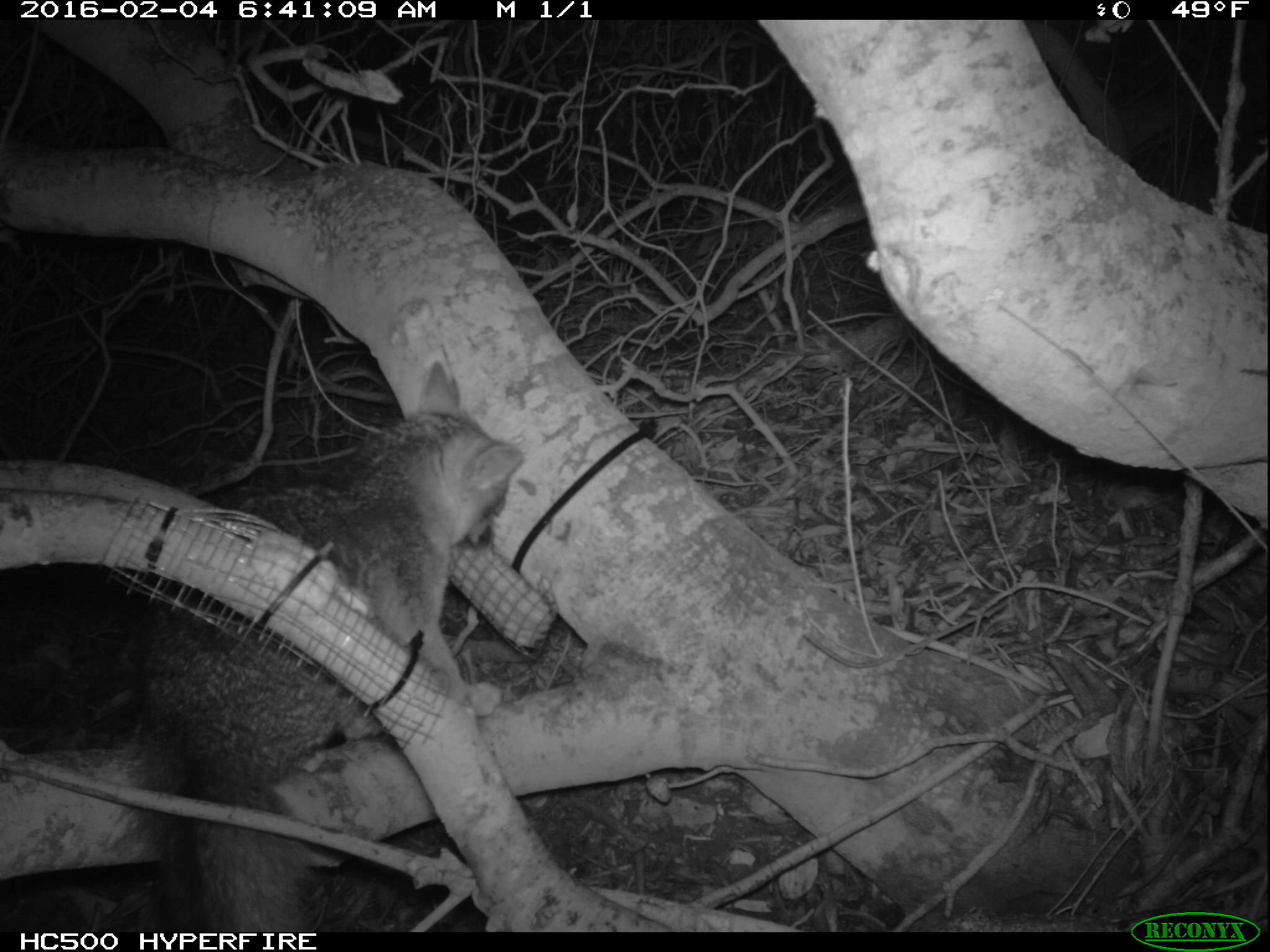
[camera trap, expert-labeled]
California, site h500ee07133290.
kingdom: Animalia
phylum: Chordata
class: Mammalia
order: Carnivora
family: Canidae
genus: Urocyon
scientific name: Urocyon littoralis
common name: island fox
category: fox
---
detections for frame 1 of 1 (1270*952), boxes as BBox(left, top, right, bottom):
fox: BBox(122, 359, 523, 936)